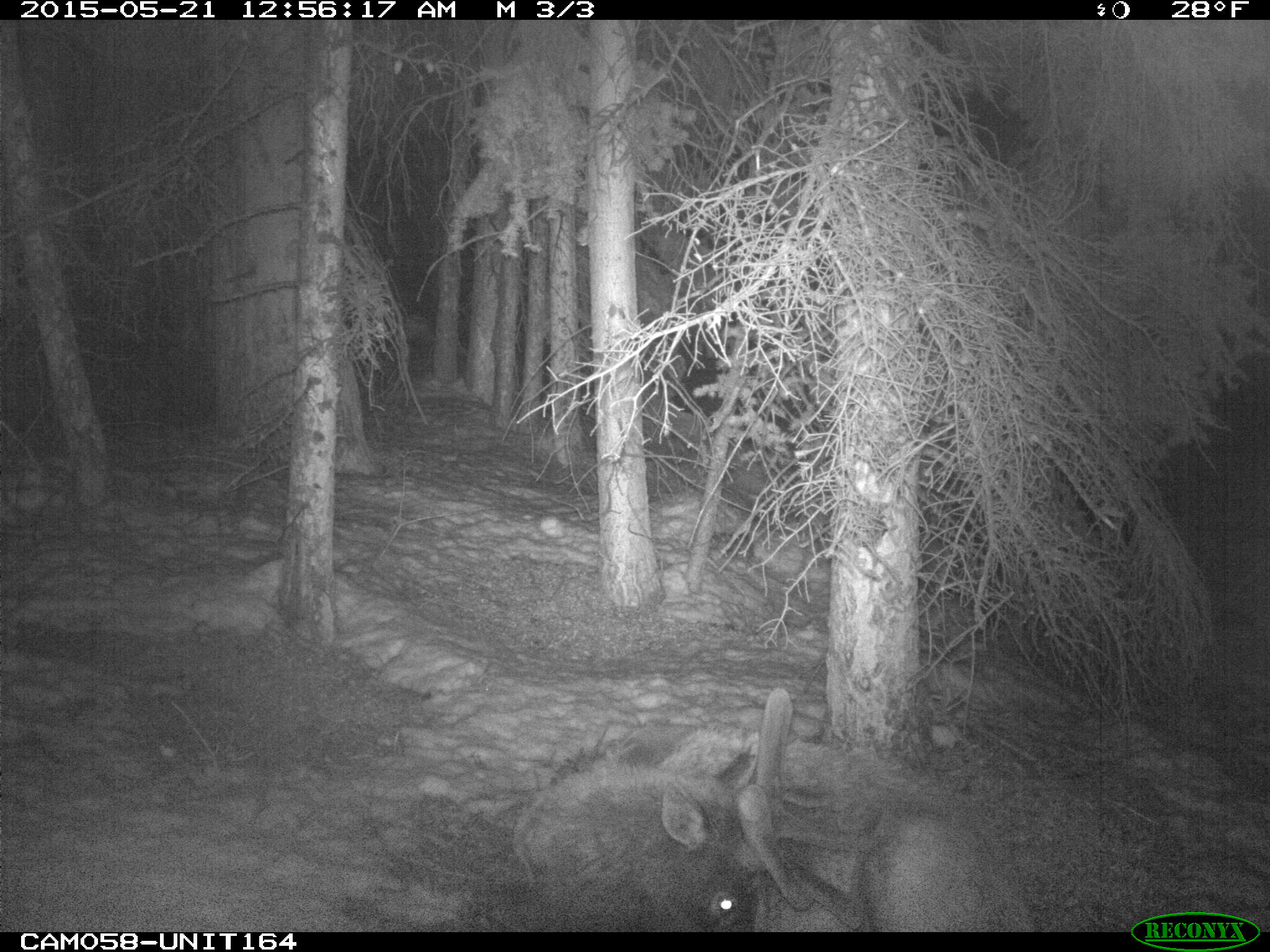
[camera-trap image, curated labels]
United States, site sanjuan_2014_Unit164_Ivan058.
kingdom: Animalia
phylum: Chordata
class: Mammalia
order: Artiodactyla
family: Cervidae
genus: Cervus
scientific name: Cervus elaphus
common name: red deer